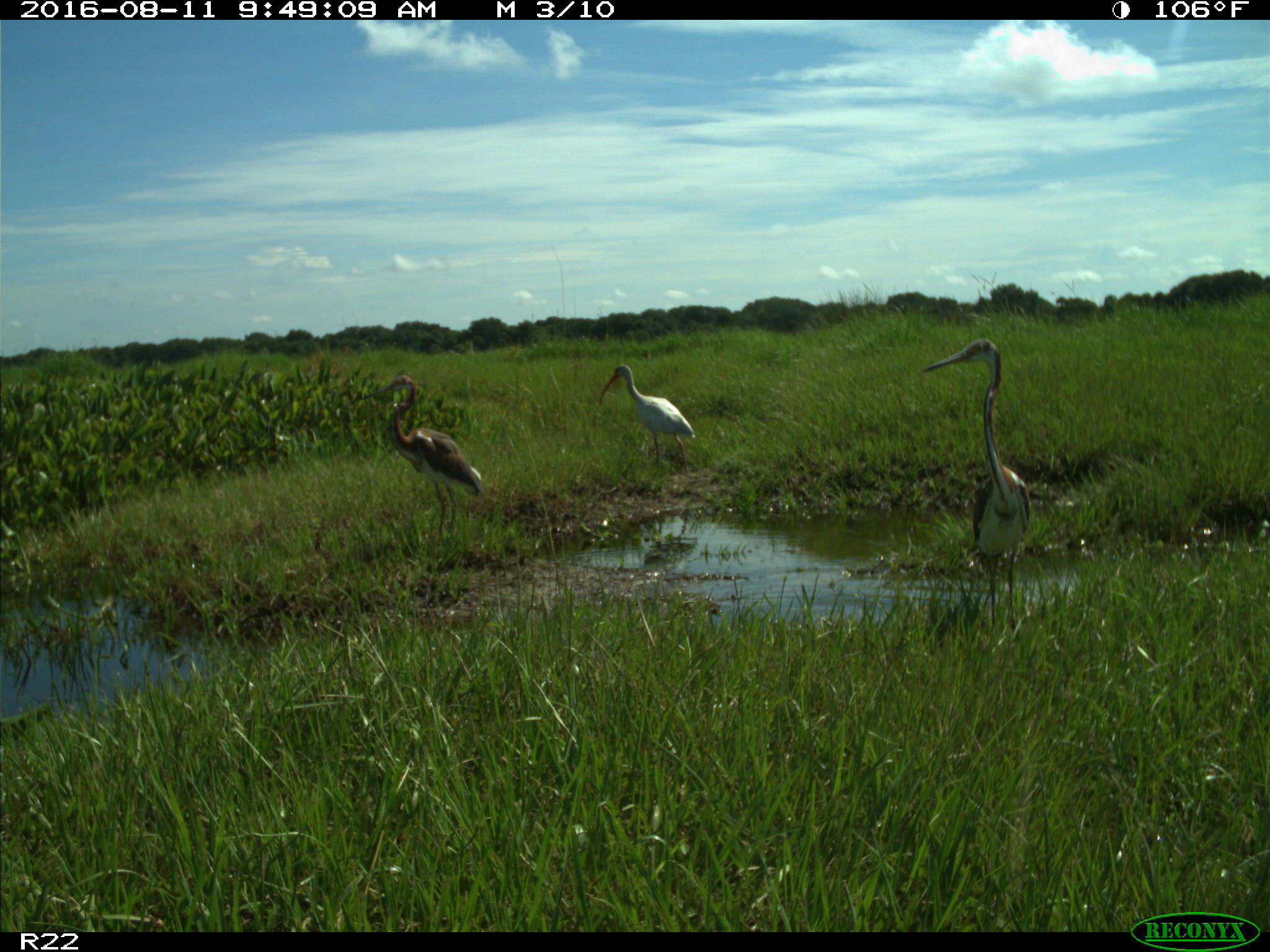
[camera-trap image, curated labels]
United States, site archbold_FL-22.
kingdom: Animalia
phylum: Chordata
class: Aves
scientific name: Aves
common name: birds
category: unidentified bird